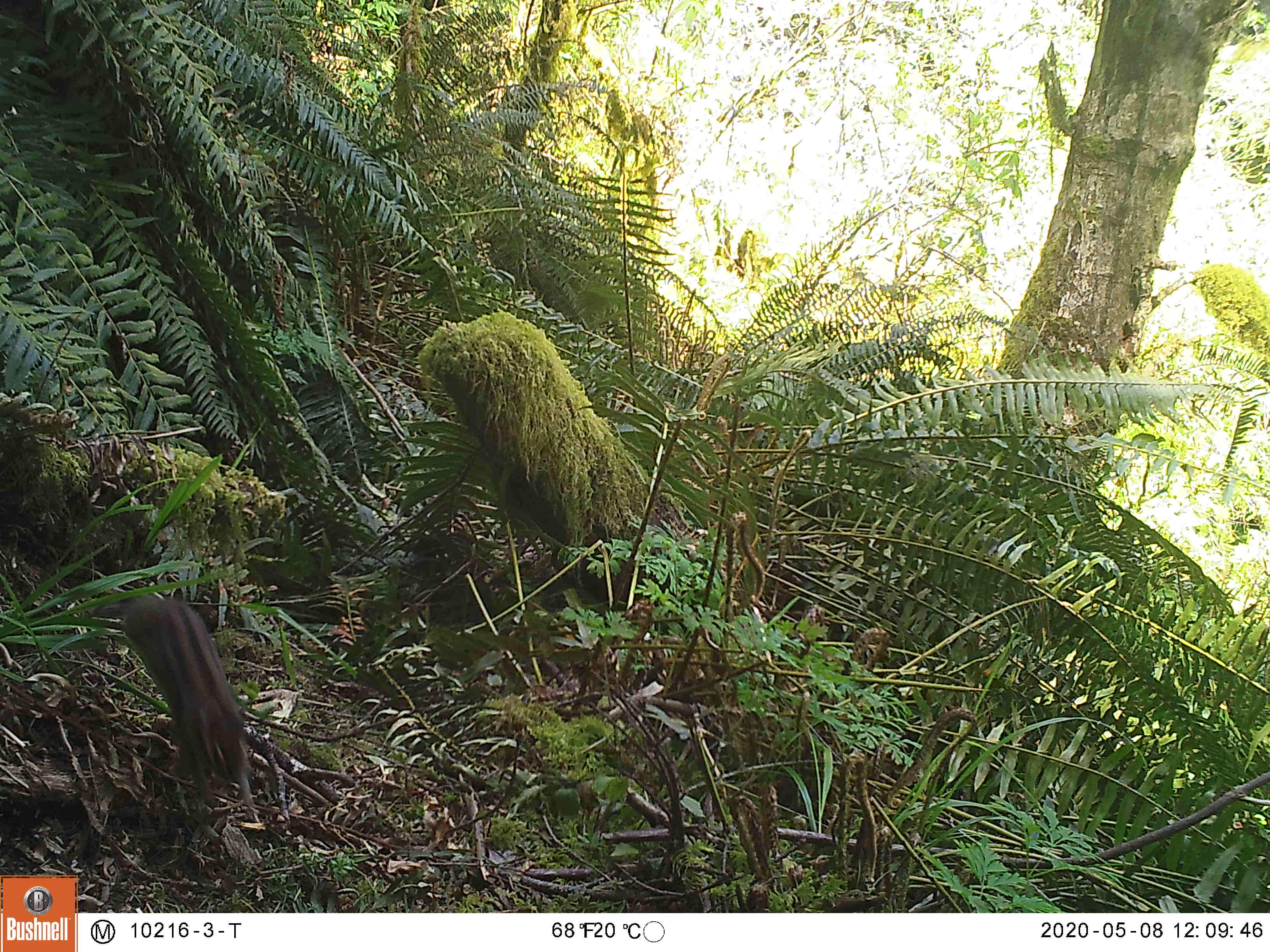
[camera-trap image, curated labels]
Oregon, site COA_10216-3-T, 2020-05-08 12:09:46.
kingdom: Animalia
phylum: Chordata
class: Mammalia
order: Rodentia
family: Sciuridae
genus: Neotamias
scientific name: Neotamias townsendii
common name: townsend's chipmunk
Townsend's chipmunk (Neotamias townsendii).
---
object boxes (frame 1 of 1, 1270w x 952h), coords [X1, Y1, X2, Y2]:
townsend's chipmunk: [99, 584, 264, 806]